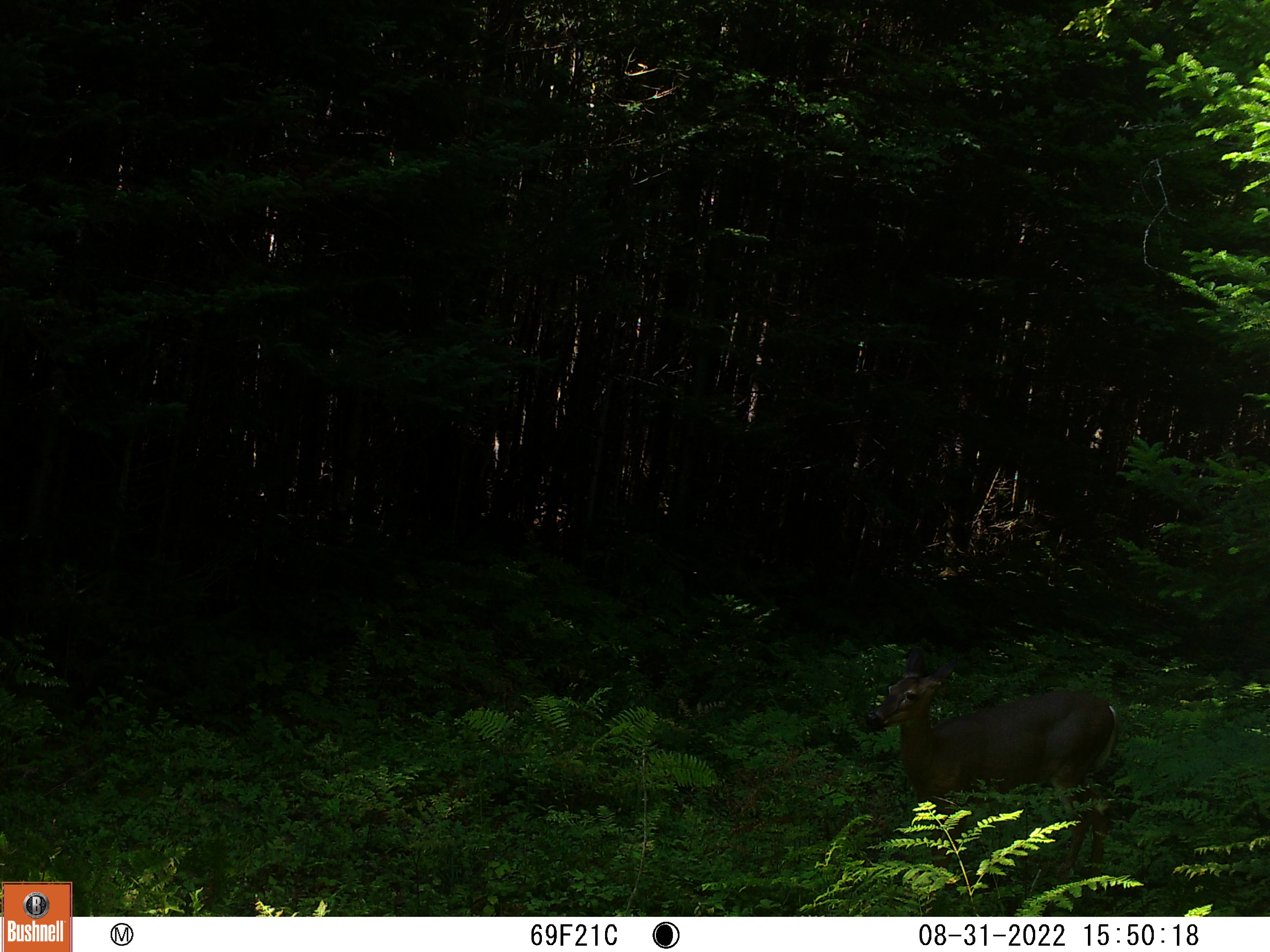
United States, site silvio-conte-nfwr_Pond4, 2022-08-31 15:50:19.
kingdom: Animalia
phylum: Chordata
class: Mammalia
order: Artiodactyla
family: Cervidae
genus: Odocoileus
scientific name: Odocoileus virginianus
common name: white-tailed deer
White-tailed deer (Odocoileus virginianus).